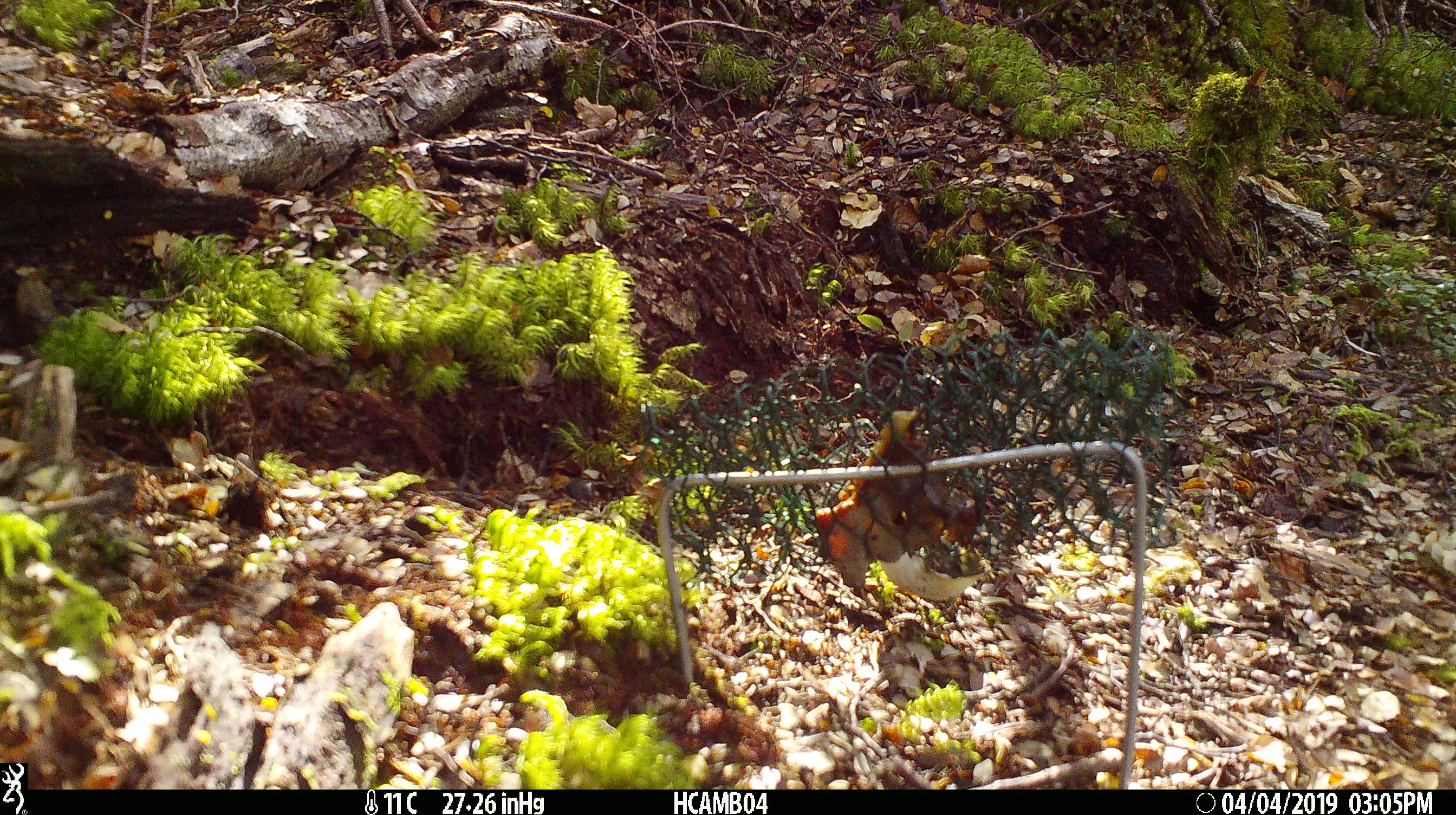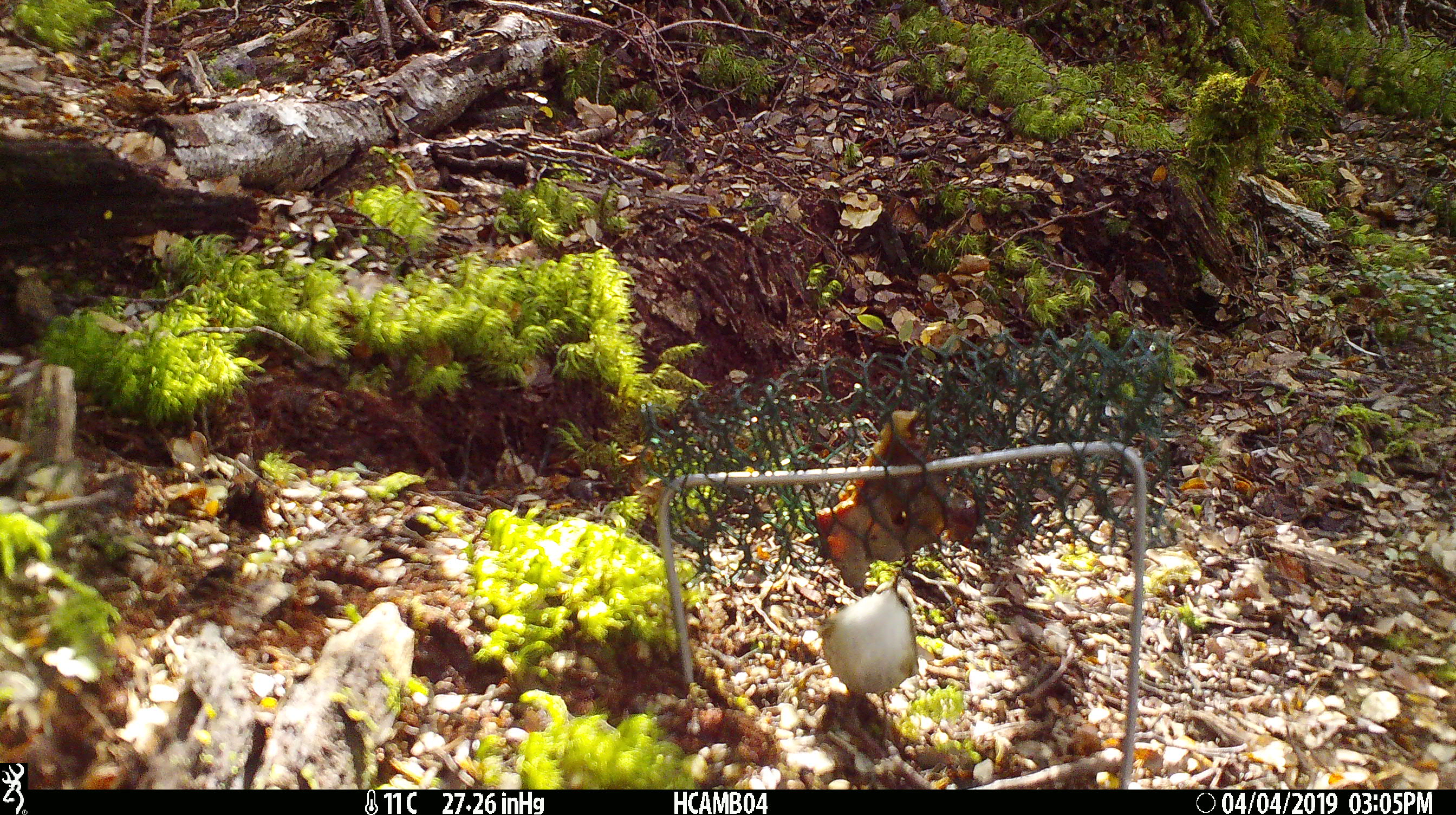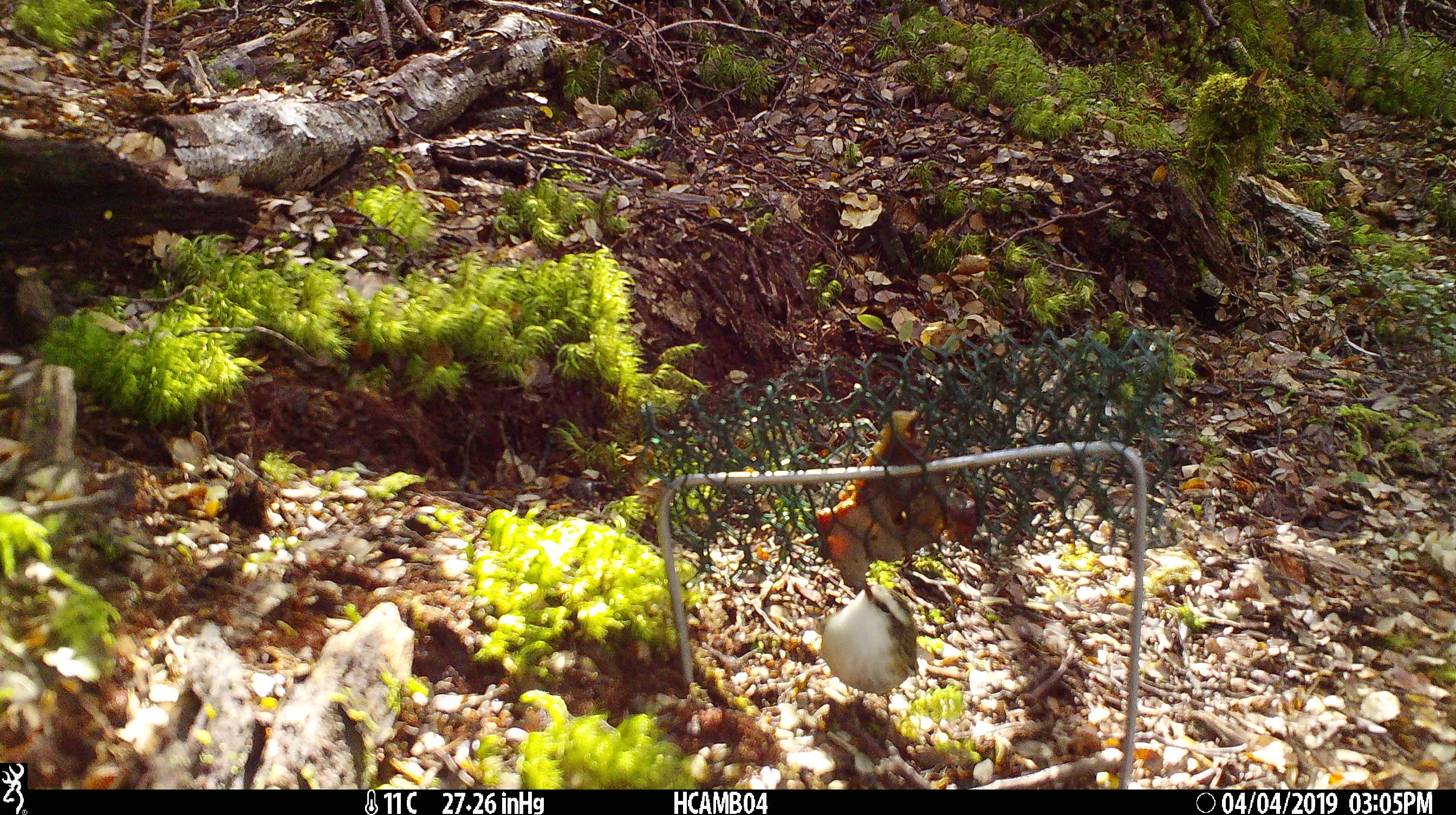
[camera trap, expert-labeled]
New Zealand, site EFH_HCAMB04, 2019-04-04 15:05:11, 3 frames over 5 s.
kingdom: Animalia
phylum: Chordata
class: Aves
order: Passeriformes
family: Acanthisittidae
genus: Acanthisitta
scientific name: Acanthisitta chloris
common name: rifleman